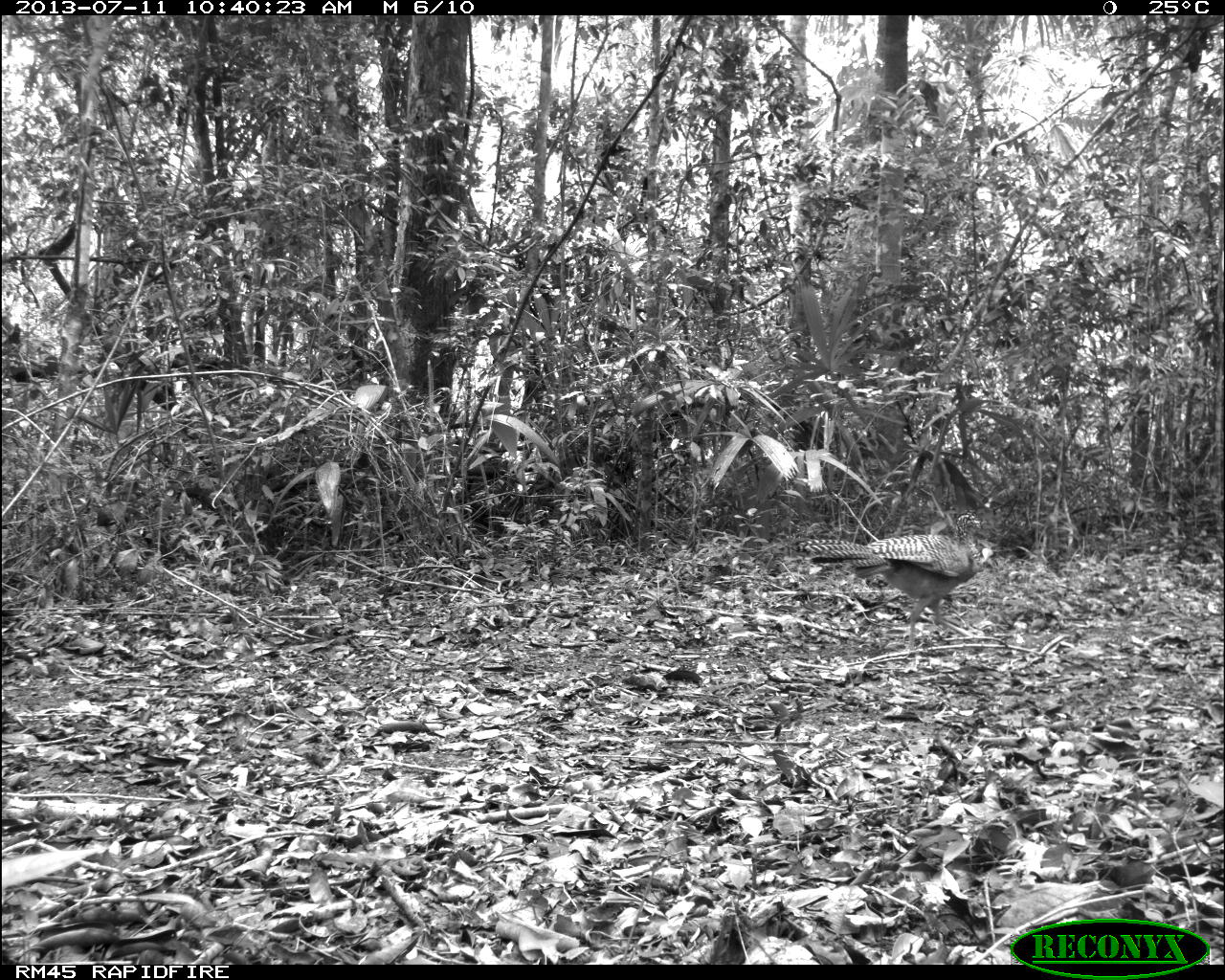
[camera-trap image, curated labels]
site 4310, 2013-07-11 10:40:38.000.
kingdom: Animalia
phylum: Chordata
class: Aves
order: Galliformes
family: Cracidae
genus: Crax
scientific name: Crax rubra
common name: great curassow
Crax rubra (great curassow), count 3.